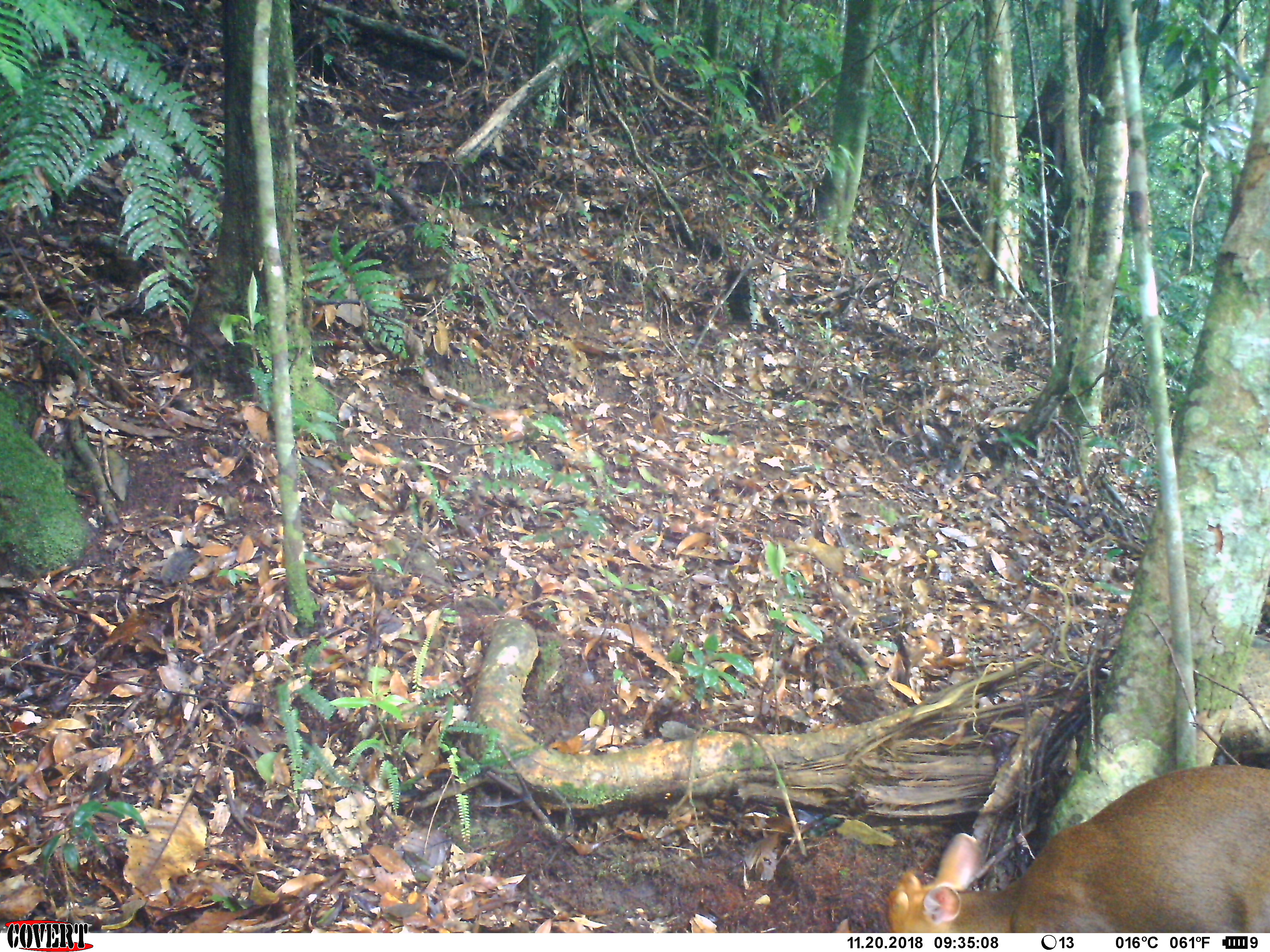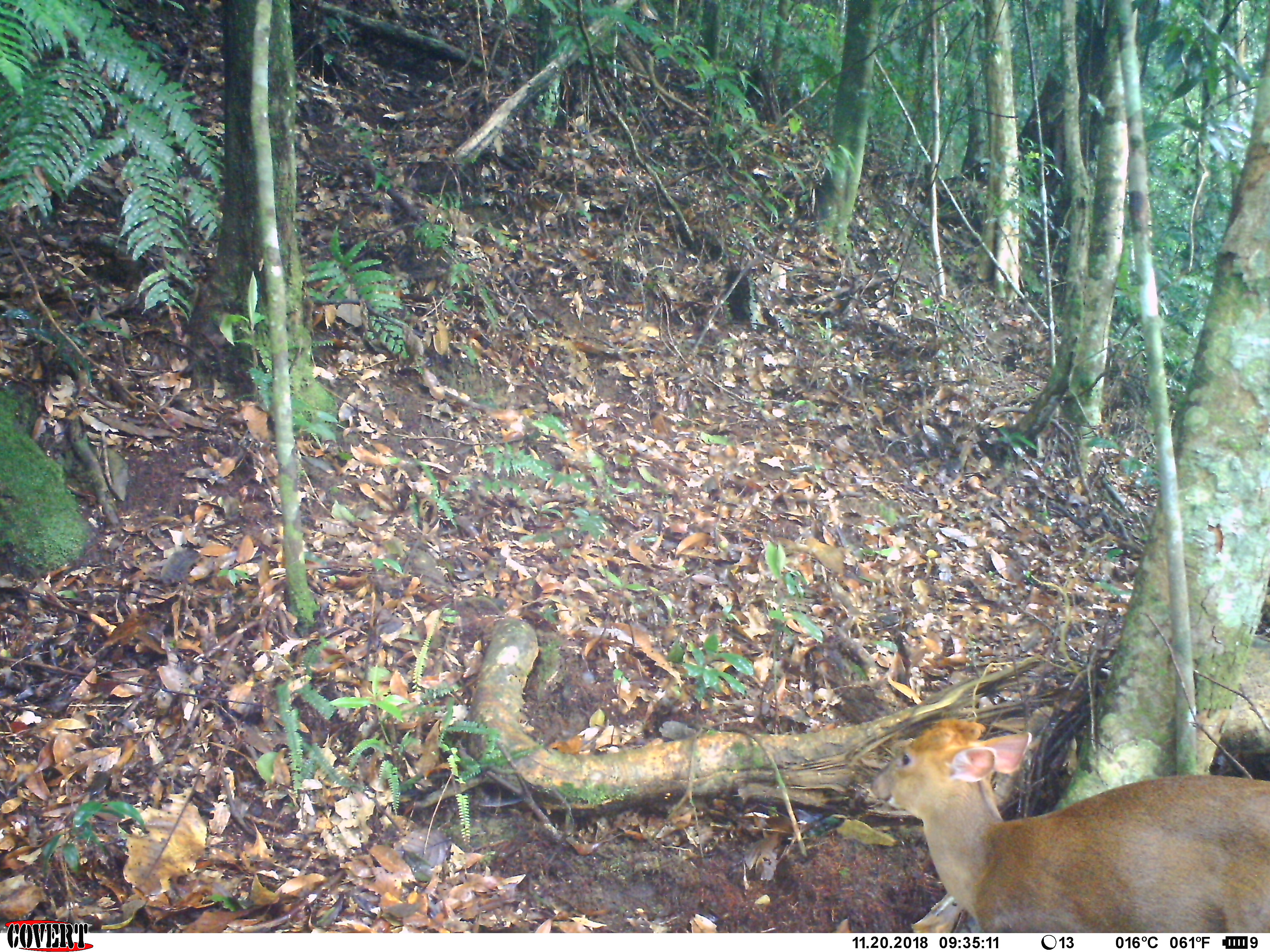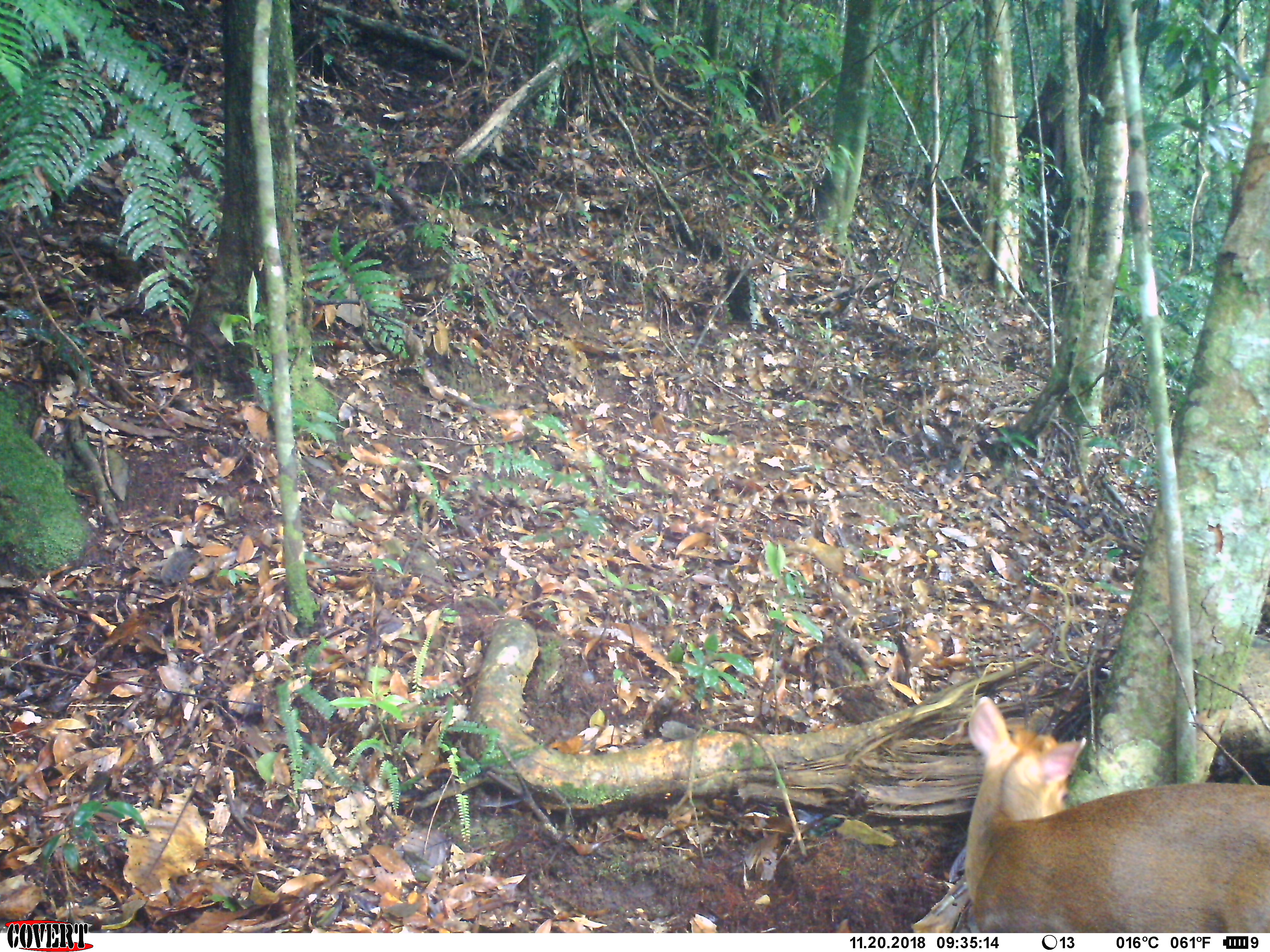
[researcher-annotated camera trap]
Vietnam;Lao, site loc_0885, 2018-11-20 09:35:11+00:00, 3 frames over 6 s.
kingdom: Animalia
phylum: Chordata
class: Mammalia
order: Artiodactyla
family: Cervidae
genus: Muntiacus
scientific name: Muntiacus rooseveltorum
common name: roosevelt's muntjac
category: roosevelts muntjac group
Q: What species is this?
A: Roosevelts muntjac group (roosevelt's muntjac) (Muntiacus rooseveltorum).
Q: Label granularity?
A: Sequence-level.